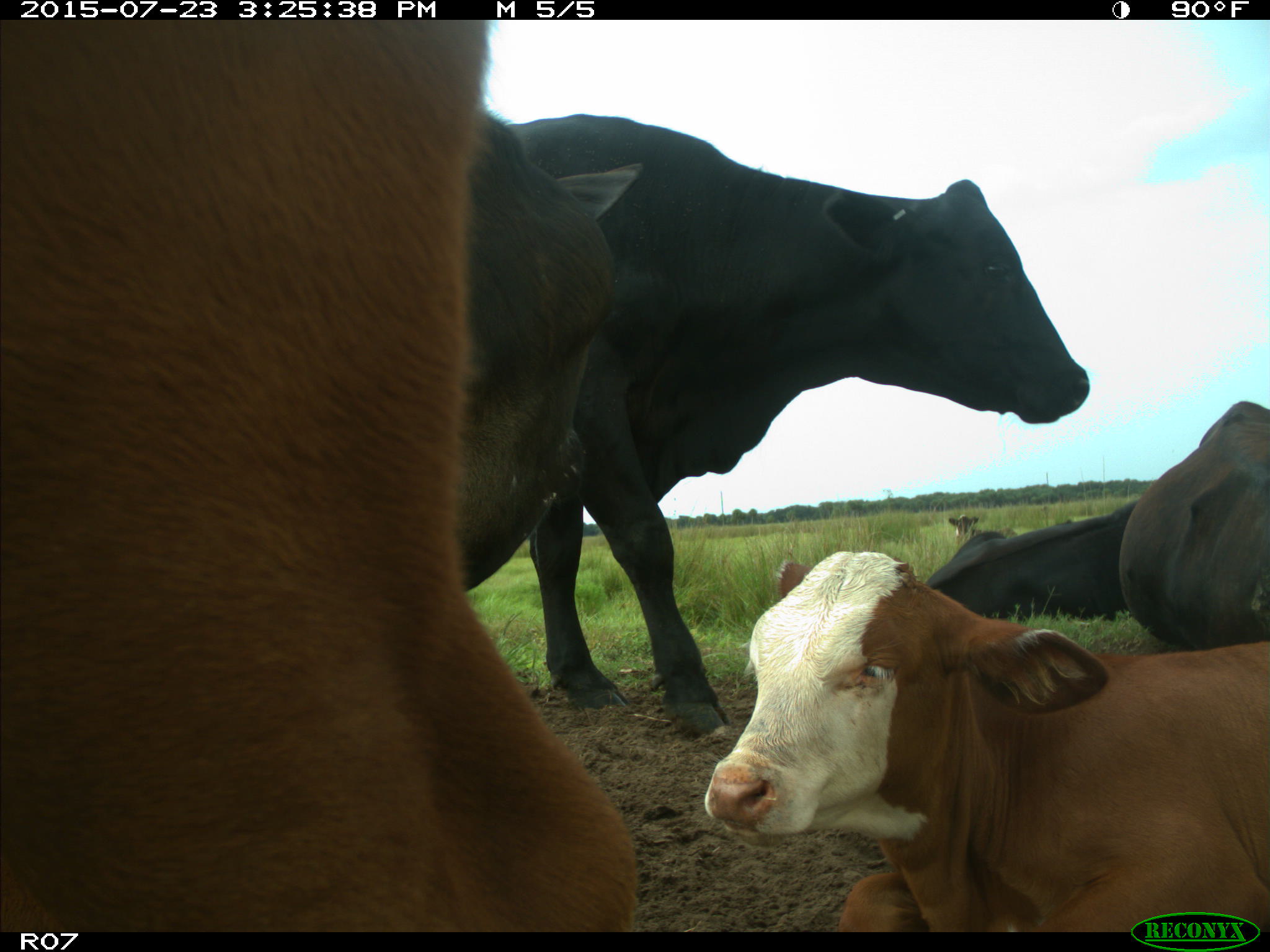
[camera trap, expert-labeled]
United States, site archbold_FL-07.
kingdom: Animalia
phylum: Chordata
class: Mammalia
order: Artiodactyla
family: Bovidae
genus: Bos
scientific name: Bos taurus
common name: domestic cow